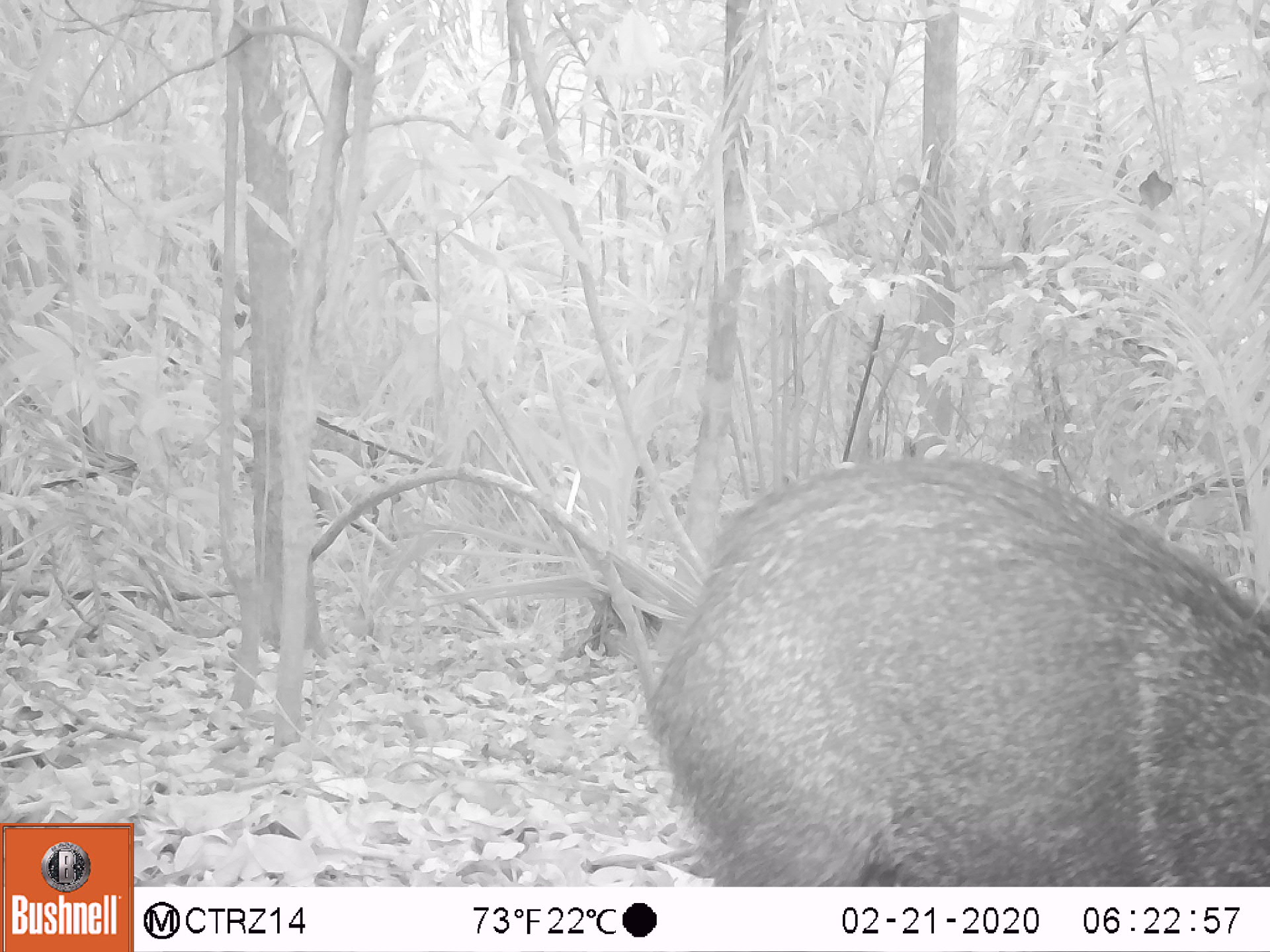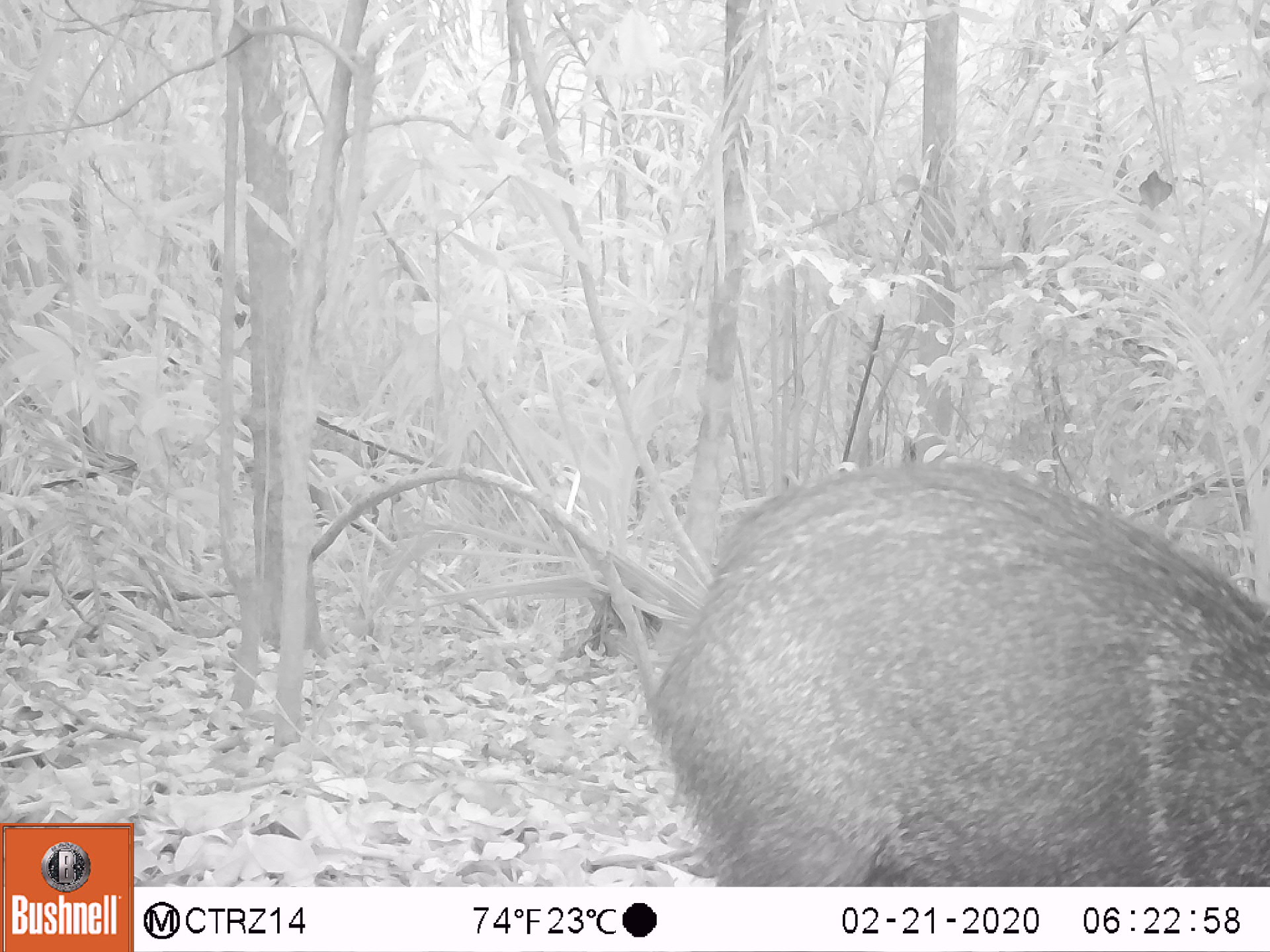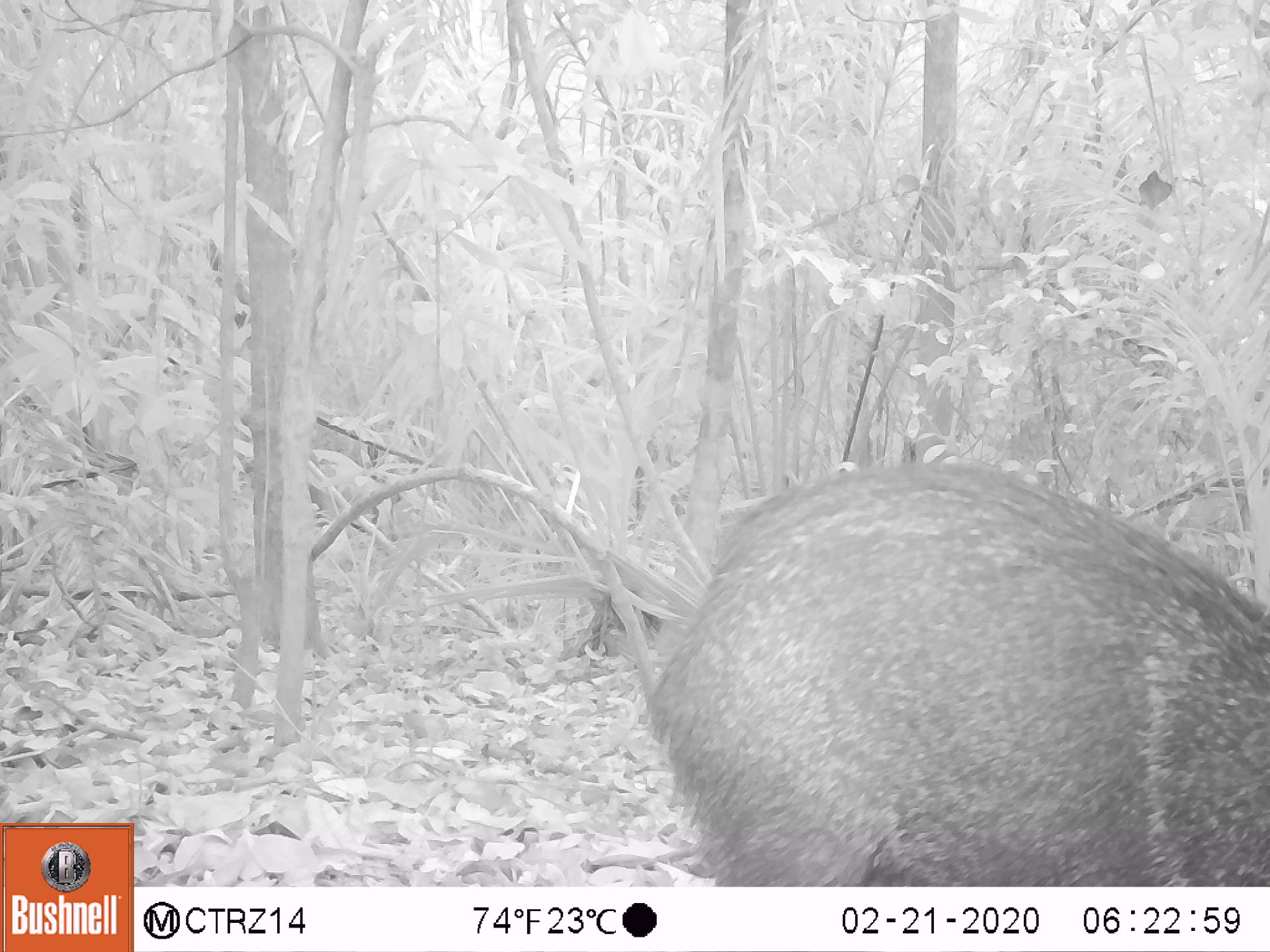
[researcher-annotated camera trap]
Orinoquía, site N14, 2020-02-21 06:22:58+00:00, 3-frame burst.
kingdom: Animalia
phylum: Chordata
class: Mammalia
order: Artiodactyla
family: Tayassuidae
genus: Pecari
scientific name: Pecari tajacu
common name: collared peccary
Collared peccary (Pecari tajacu).